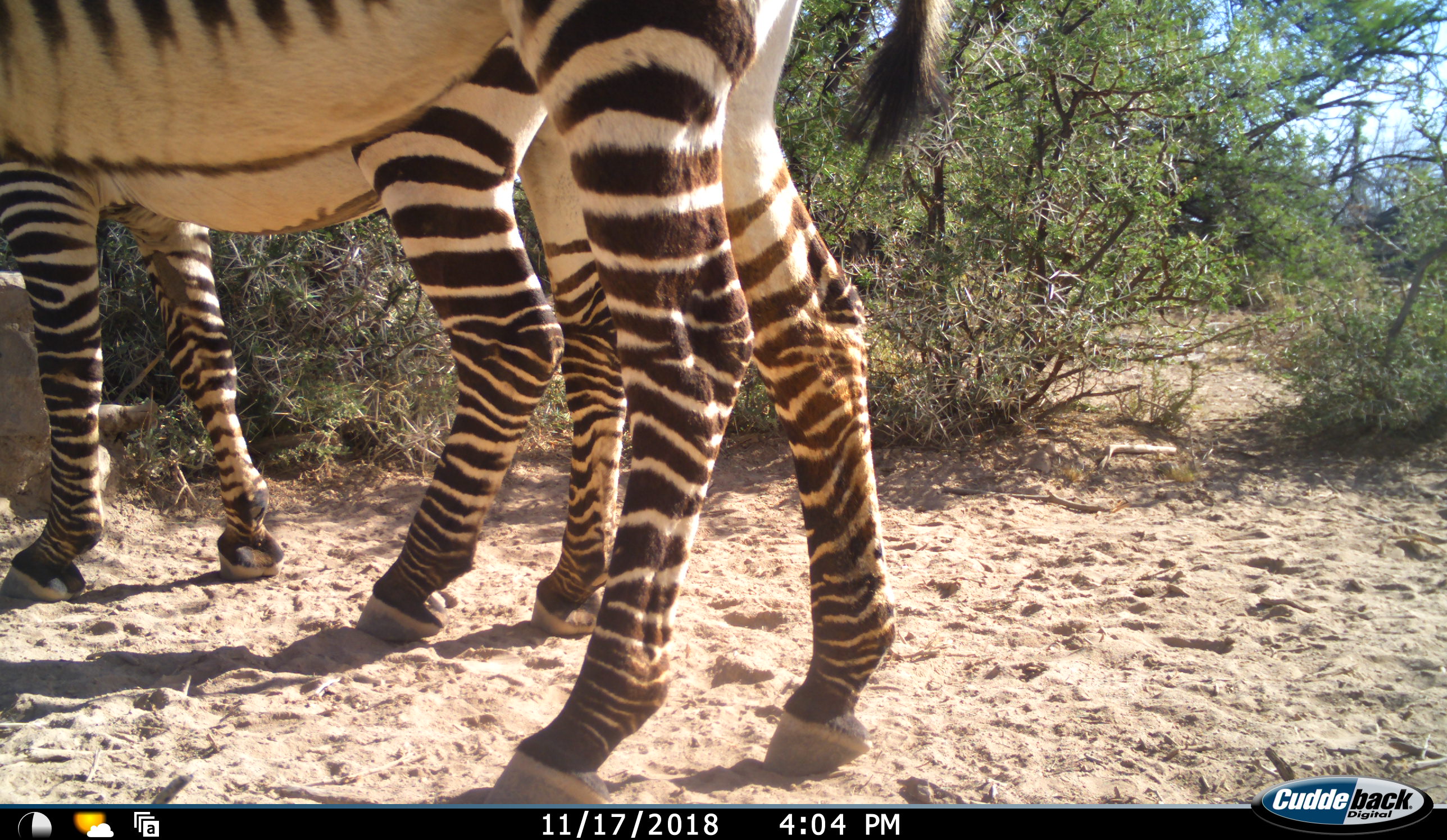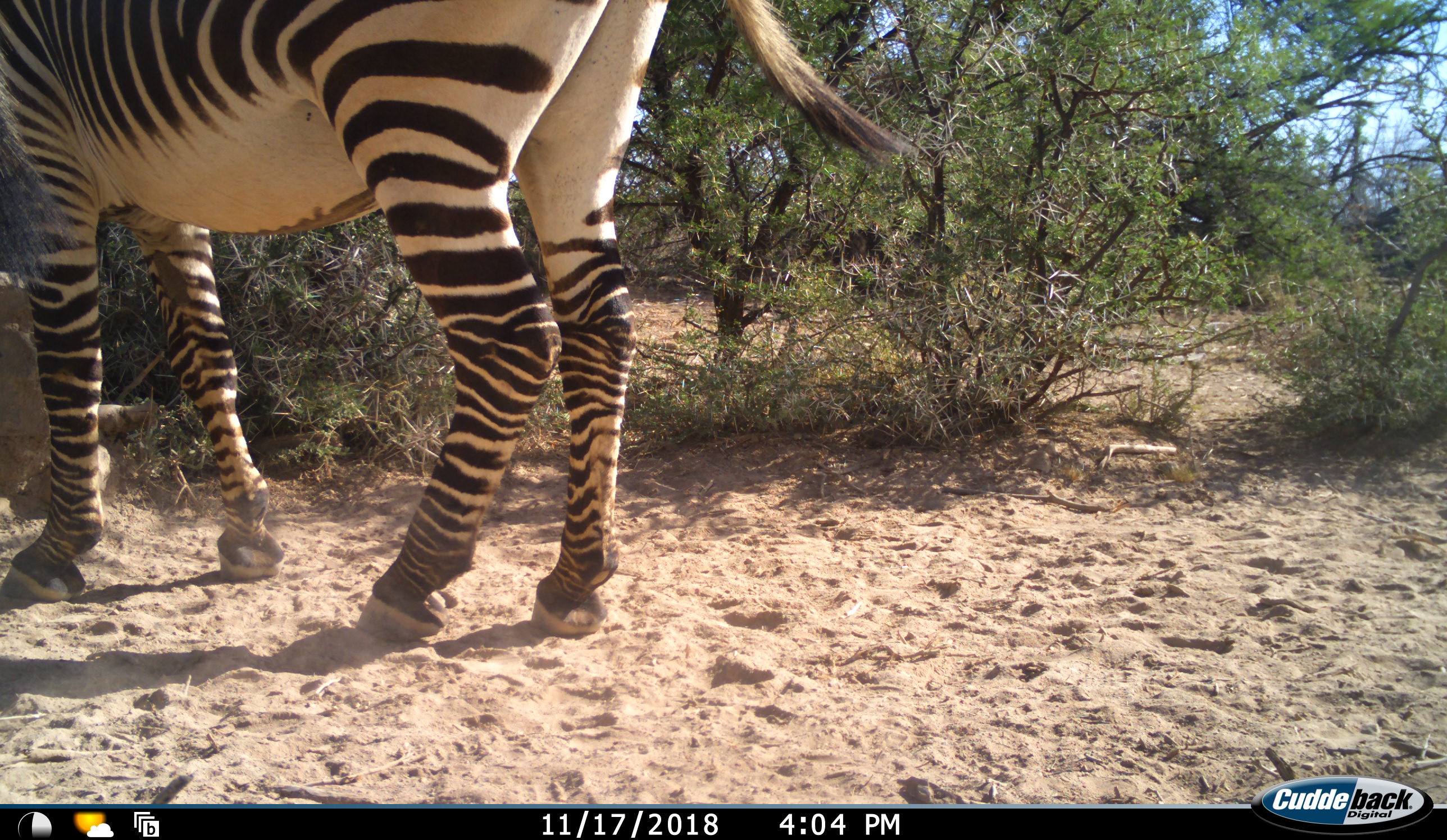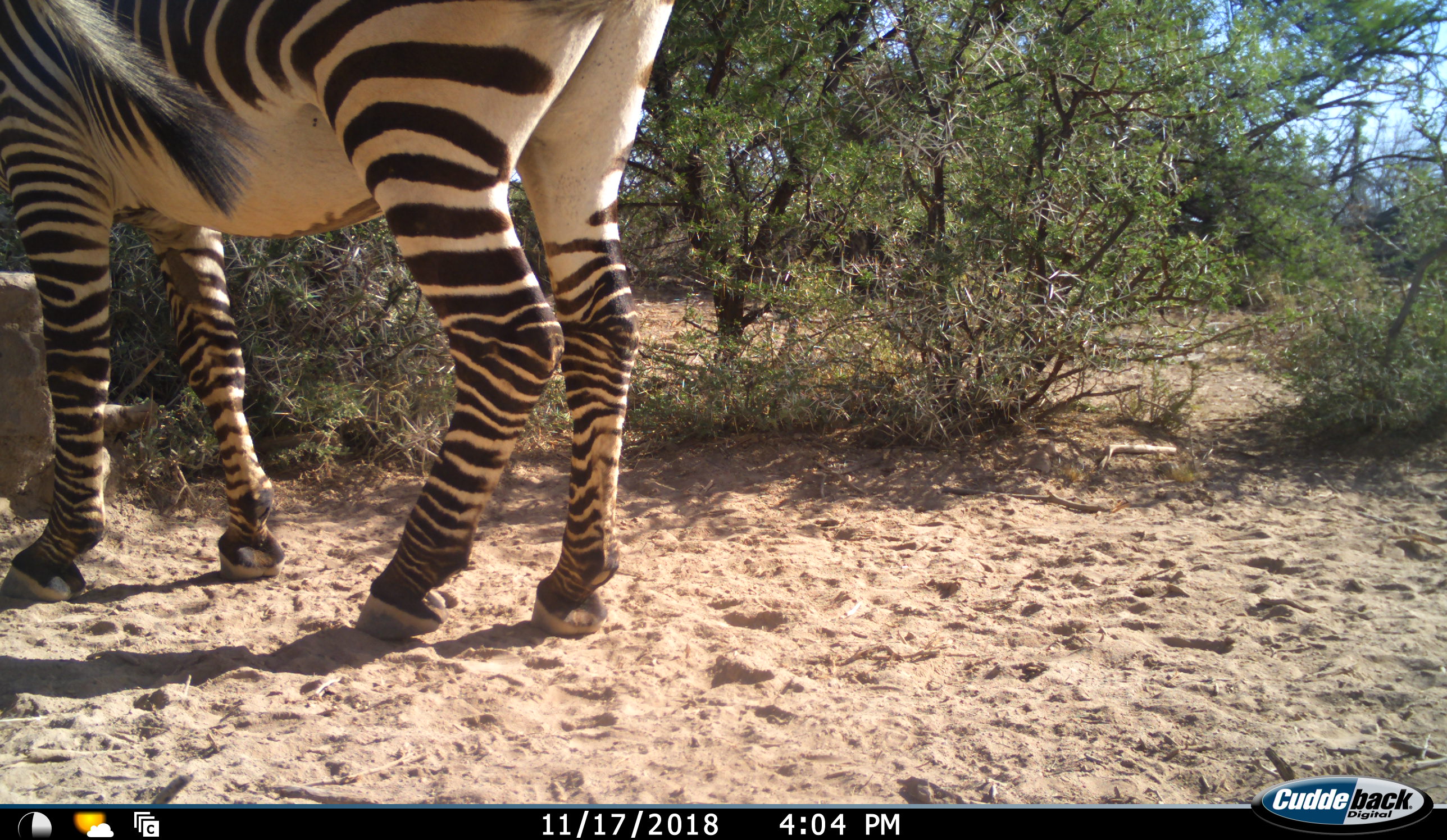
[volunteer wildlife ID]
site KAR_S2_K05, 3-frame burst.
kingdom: Animalia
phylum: Chordata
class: Mammalia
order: Perissodactyla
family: Equidae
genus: Equus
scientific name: Equus zebra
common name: mountain zebra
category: zebramountain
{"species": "zebramountain (mountain zebra) (Equus zebra)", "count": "2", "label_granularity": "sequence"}